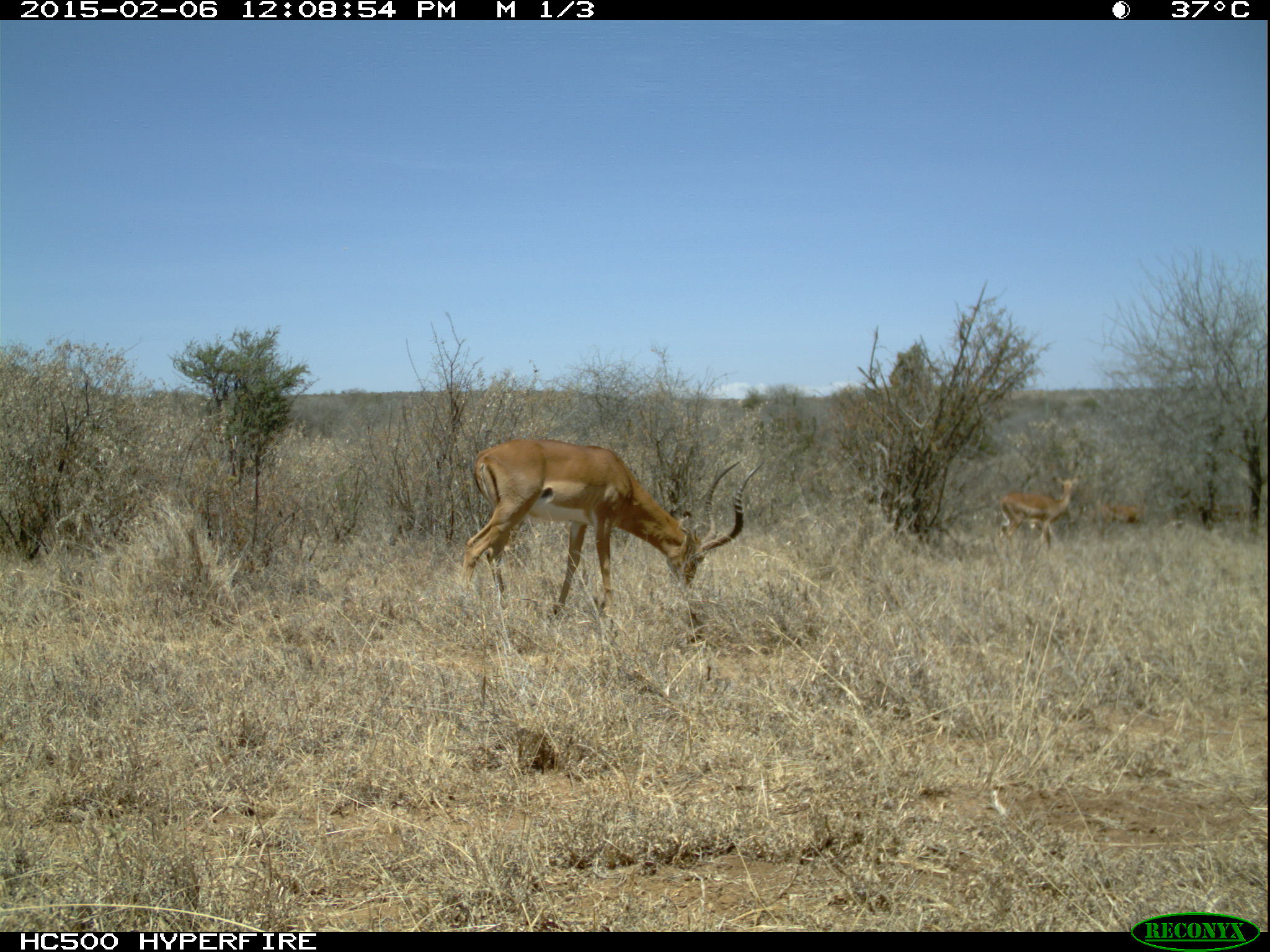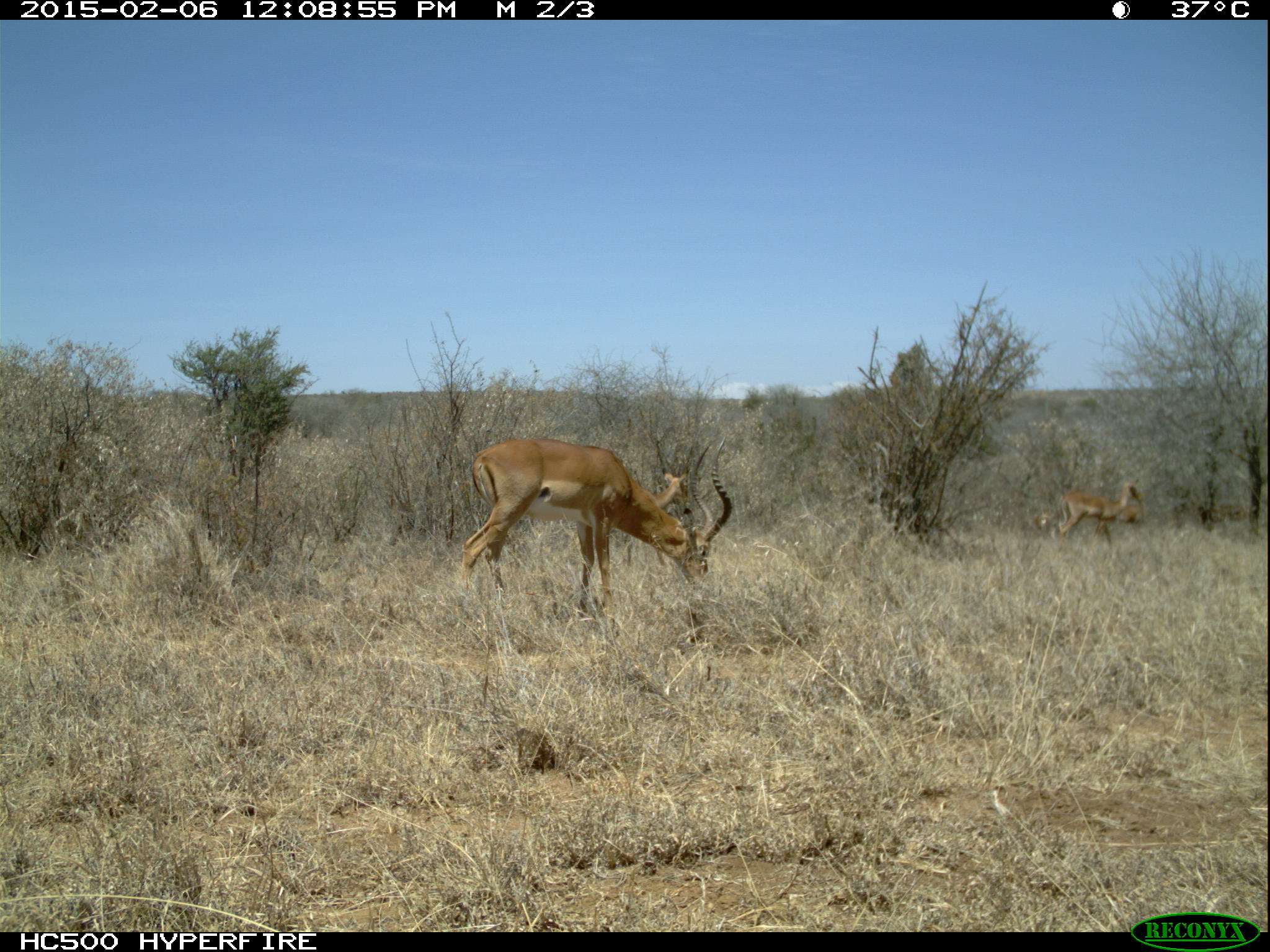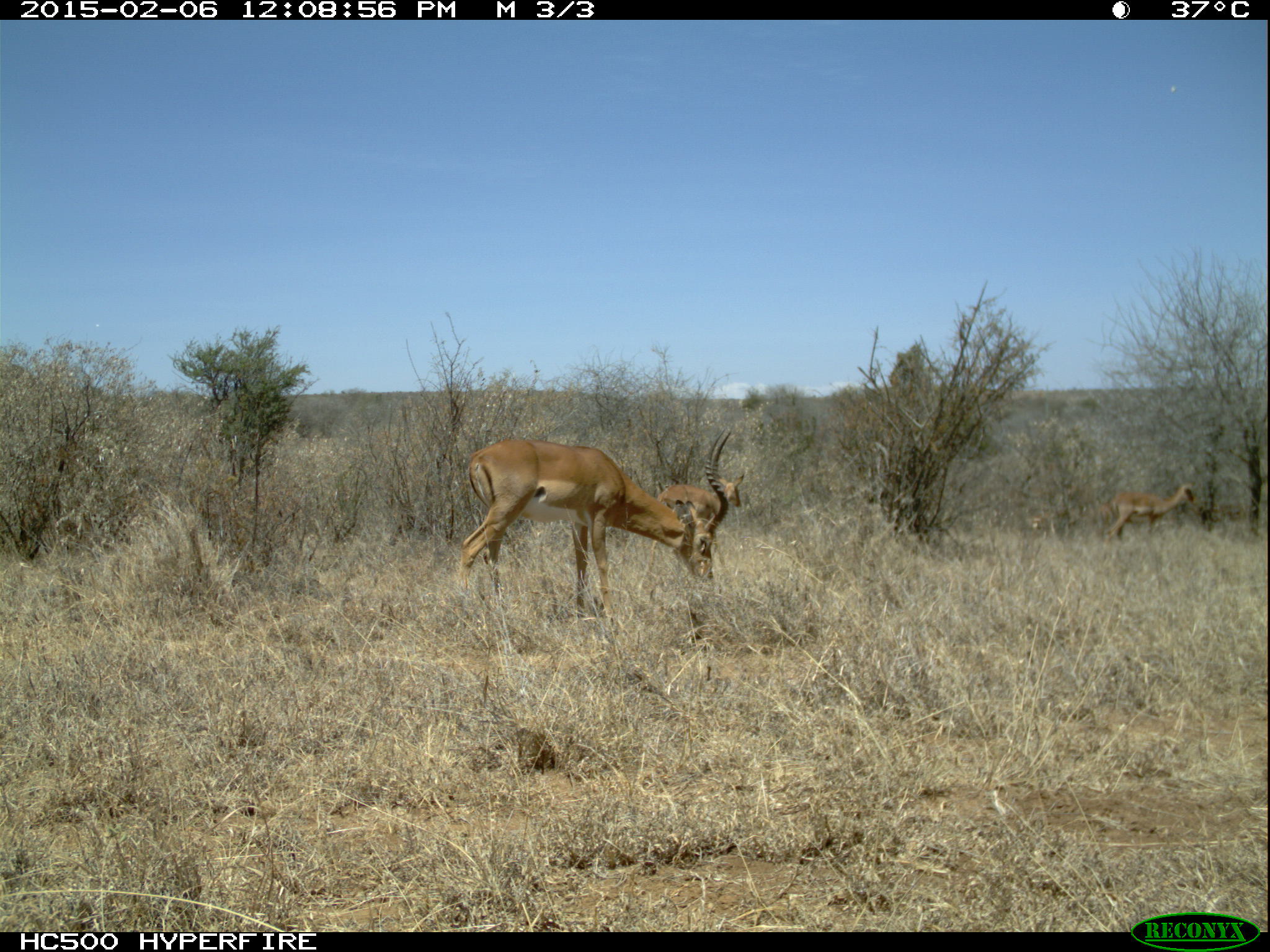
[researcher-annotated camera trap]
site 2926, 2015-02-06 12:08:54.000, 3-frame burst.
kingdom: Animalia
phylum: Chordata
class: Mammalia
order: Artiodactyla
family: Bovidae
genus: Aepyceros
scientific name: Aepyceros melampus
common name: impala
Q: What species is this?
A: Aepyceros melampus (impala).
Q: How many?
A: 3.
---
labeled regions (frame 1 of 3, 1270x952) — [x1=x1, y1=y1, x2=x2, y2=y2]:
aepyceros melampus: [x1=461, y1=439, x2=766, y2=617]; [x1=994, y1=474, x2=1082, y2=548]; [x1=1091, y1=501, x2=1148, y2=527]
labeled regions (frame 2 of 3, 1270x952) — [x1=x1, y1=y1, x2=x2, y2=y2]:
aepyceros melampus: [x1=461, y1=435, x2=735, y2=616]; [x1=531, y1=466, x2=691, y2=579]; [x1=1056, y1=477, x2=1146, y2=555]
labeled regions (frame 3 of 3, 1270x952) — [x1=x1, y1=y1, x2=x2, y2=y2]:
aepyceros melampus: [x1=457, y1=426, x2=737, y2=631]; [x1=646, y1=472, x2=746, y2=578]; [x1=1101, y1=480, x2=1199, y2=564]